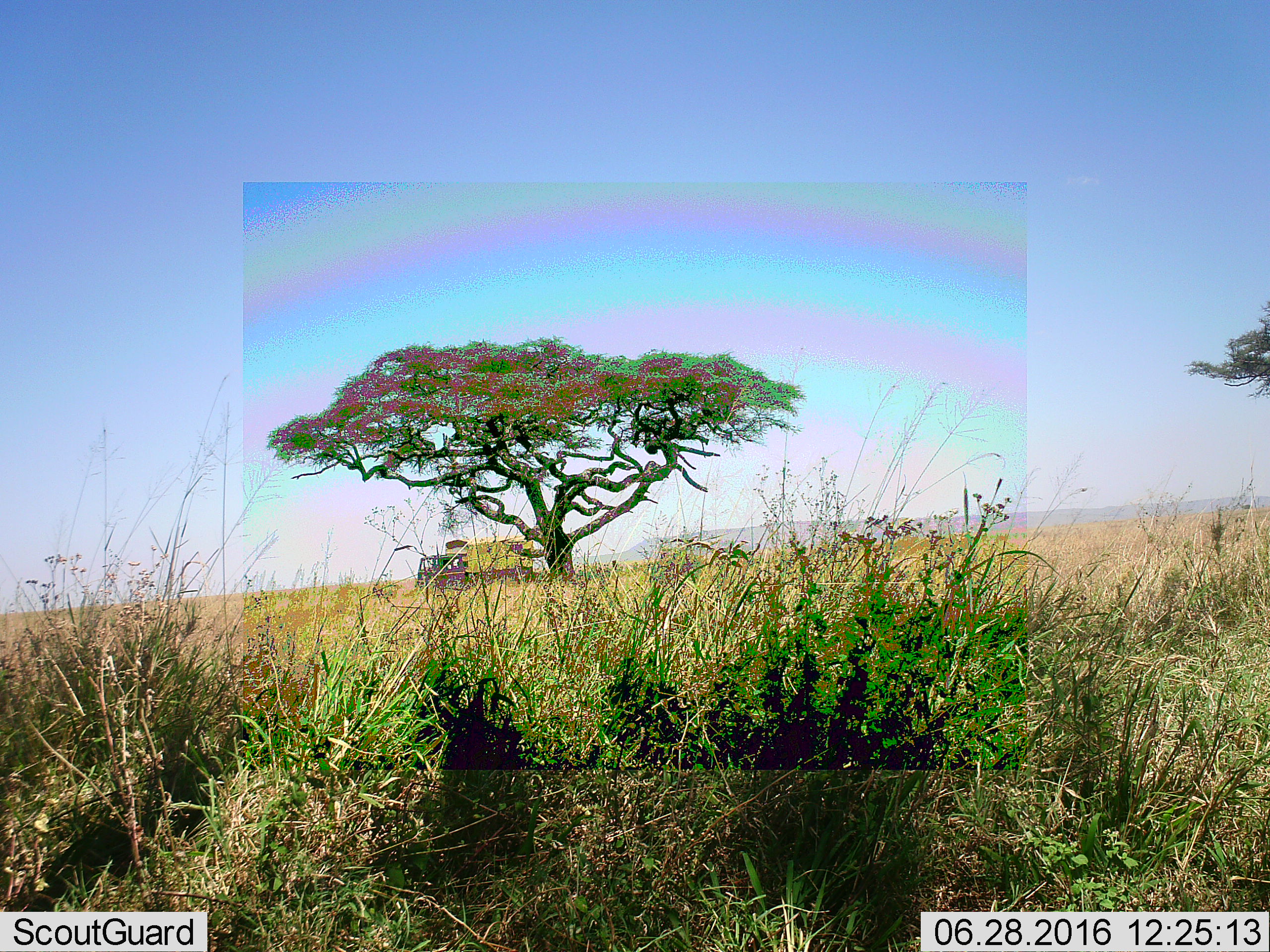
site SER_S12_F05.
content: unidentified animal